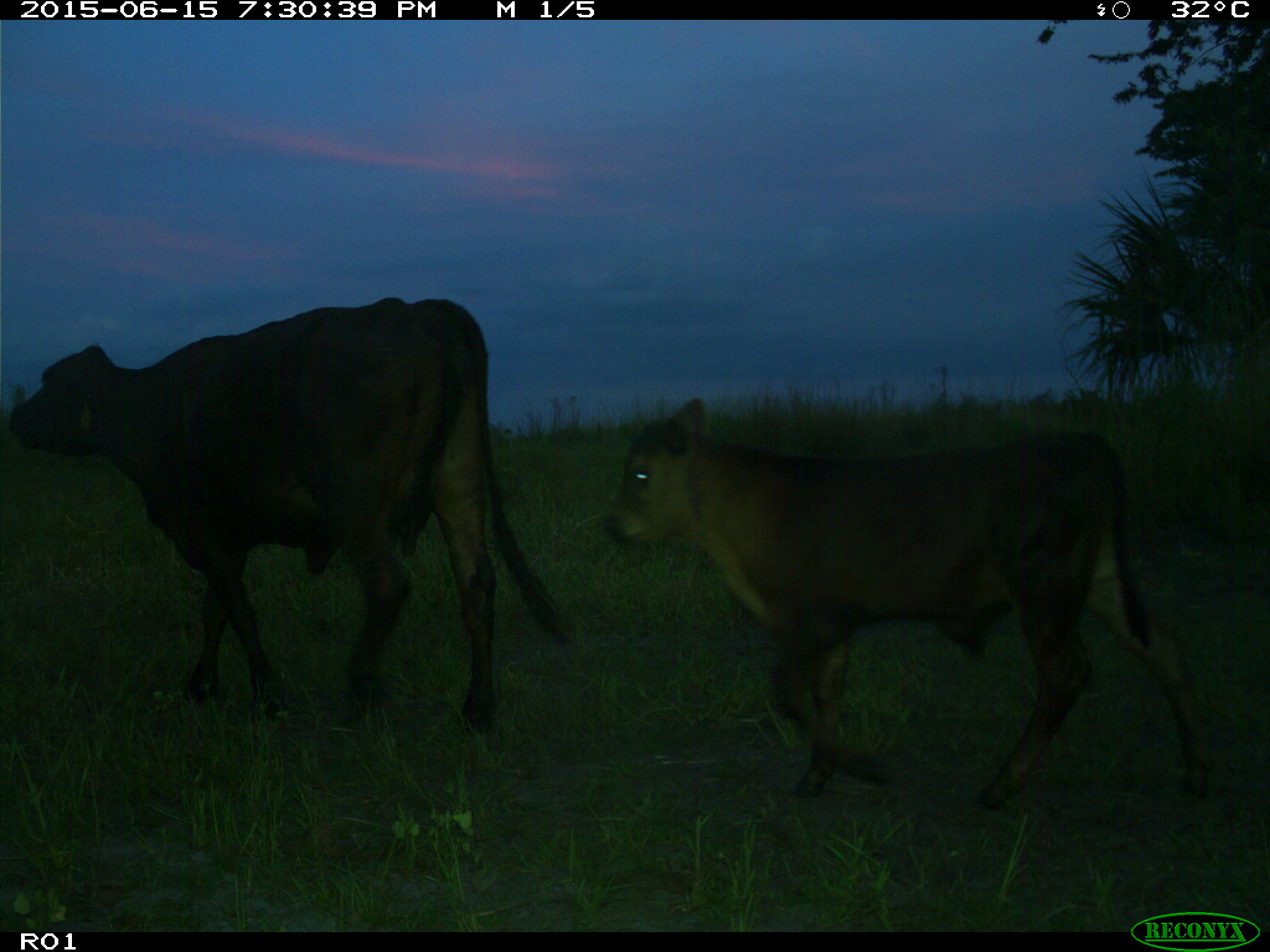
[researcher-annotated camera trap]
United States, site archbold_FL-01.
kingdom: Animalia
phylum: Chordata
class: Mammalia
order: Artiodactyla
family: Bovidae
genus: Bos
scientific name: Bos taurus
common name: domestic cow